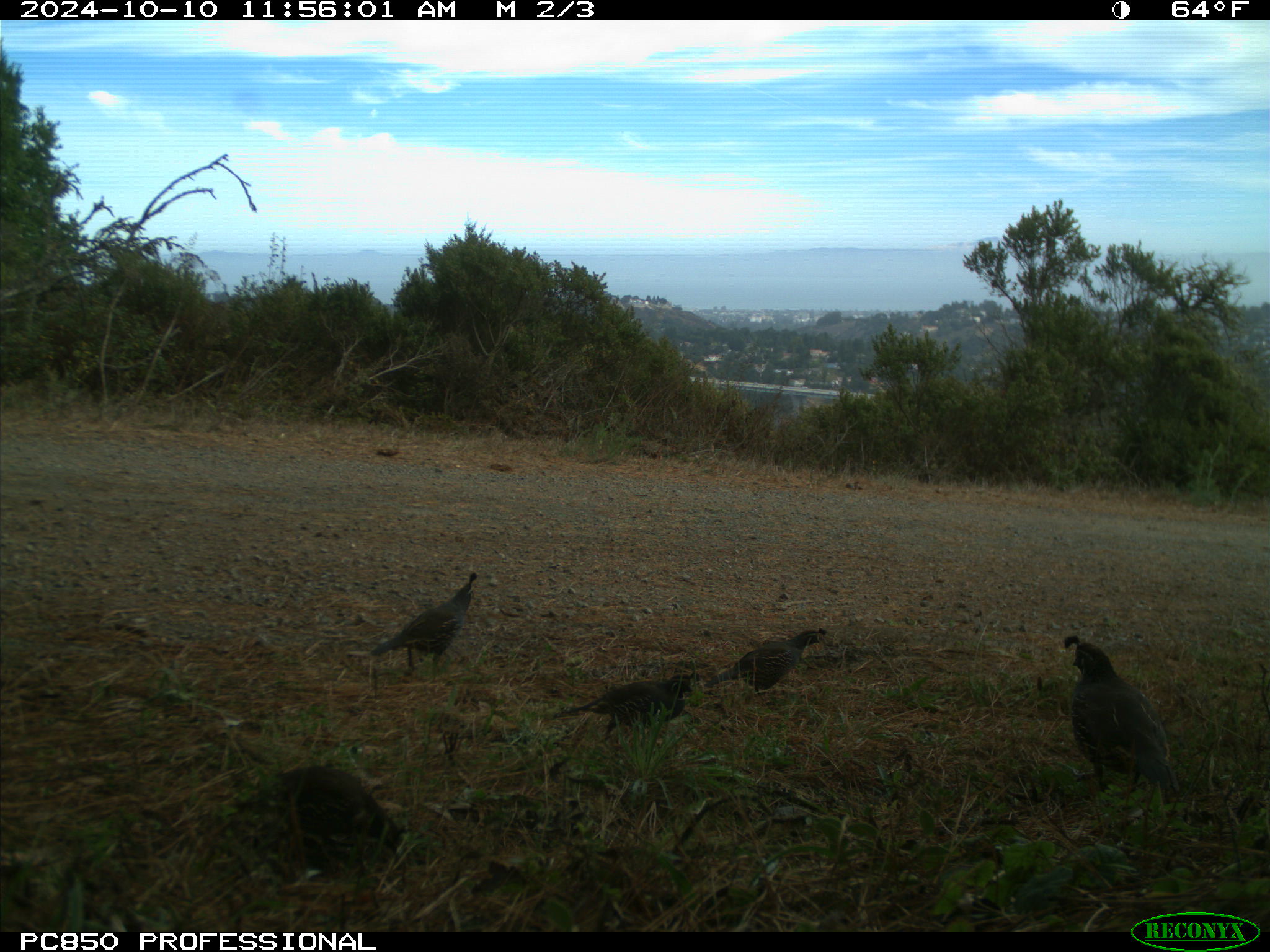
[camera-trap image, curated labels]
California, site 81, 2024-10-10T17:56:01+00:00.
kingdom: Animalia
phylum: Chordata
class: Aves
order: Galliformes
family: Odontophoridae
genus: Callipepla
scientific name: Callipepla californica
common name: california quail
California quail (Callipepla californica).